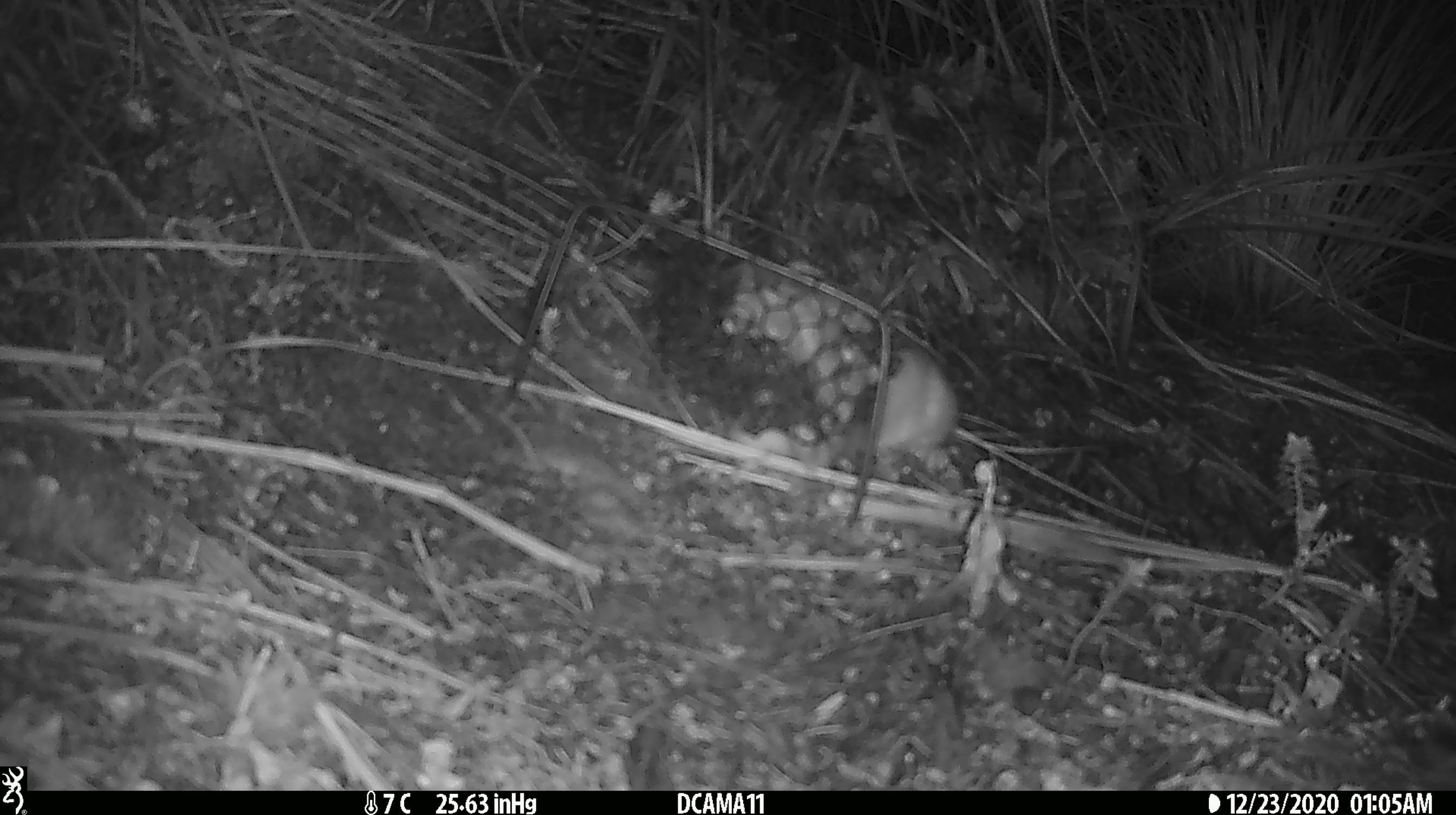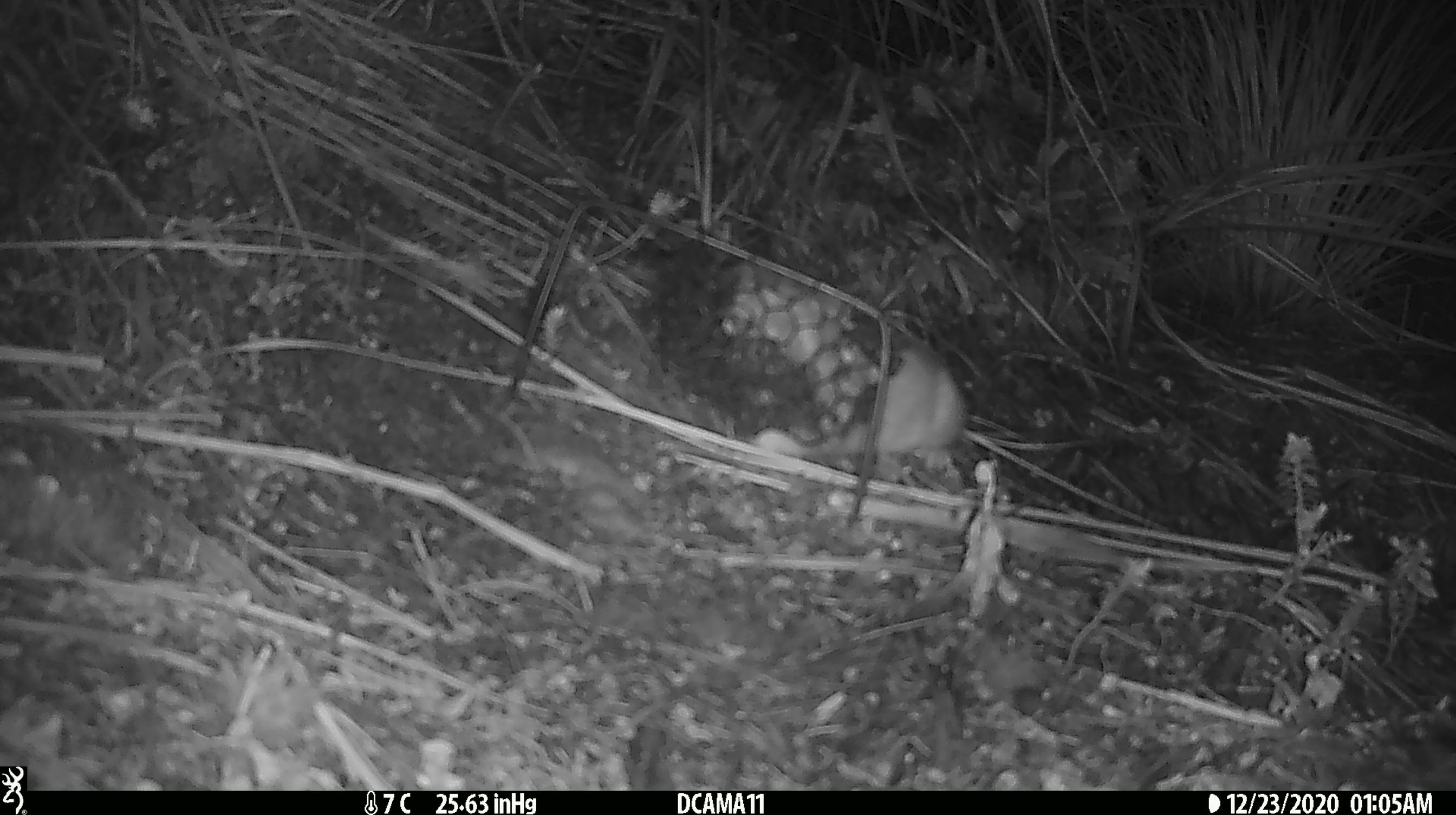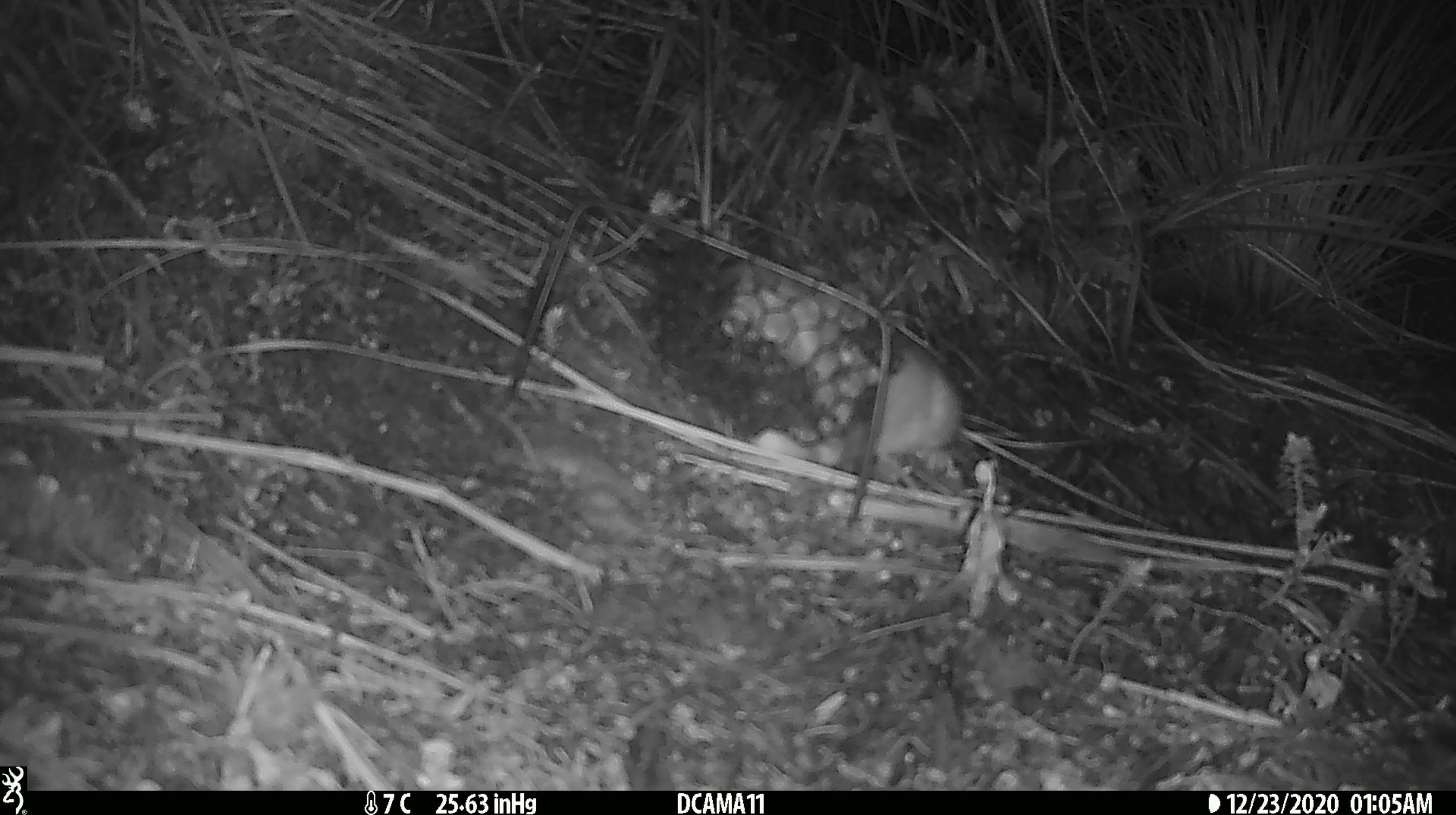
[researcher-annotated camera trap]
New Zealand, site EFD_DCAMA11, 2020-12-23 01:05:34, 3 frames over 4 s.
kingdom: Animalia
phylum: Chordata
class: Mammalia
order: Carnivora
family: Mustelidae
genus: Mustela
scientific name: Mustela erminea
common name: stoat